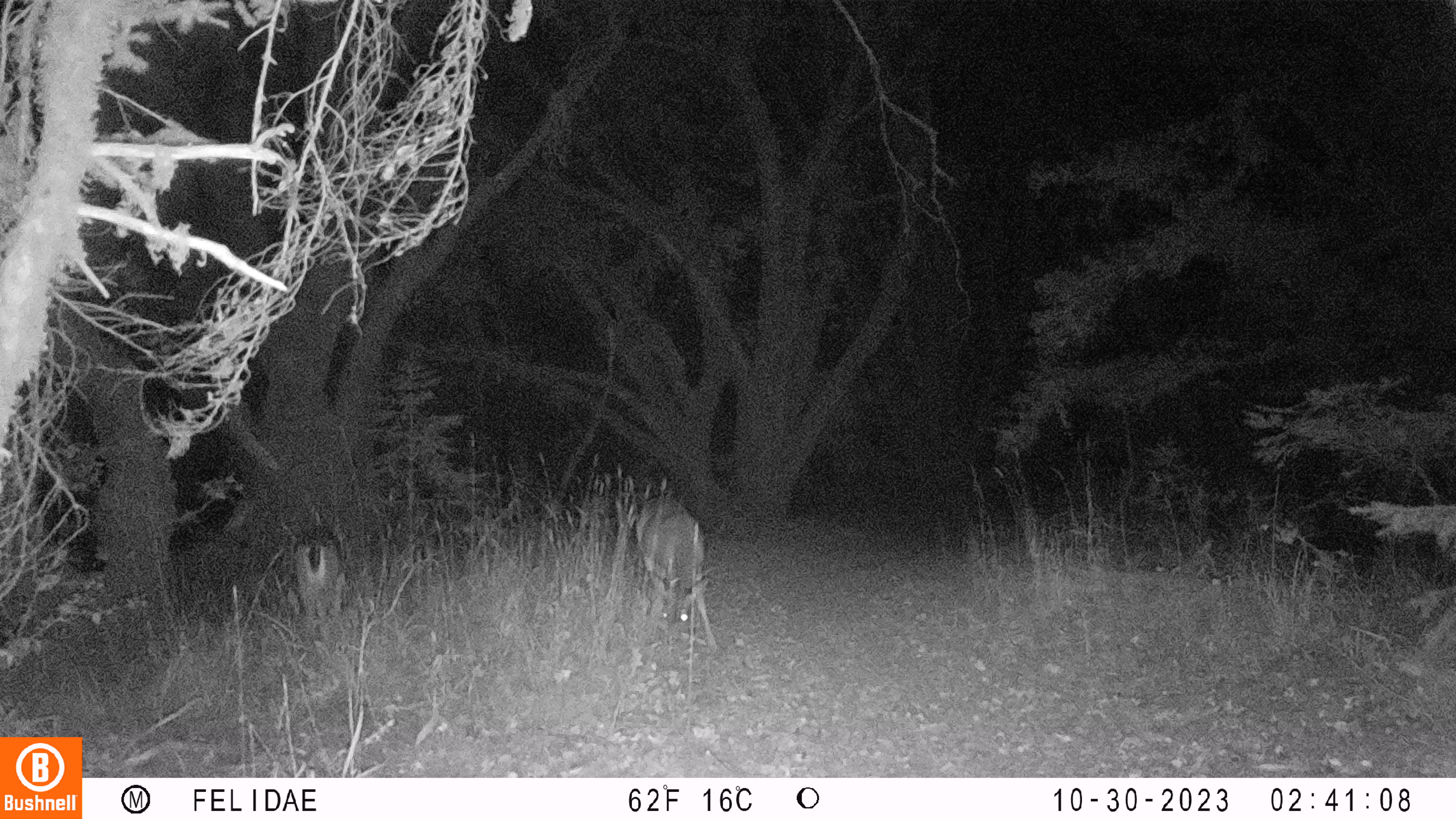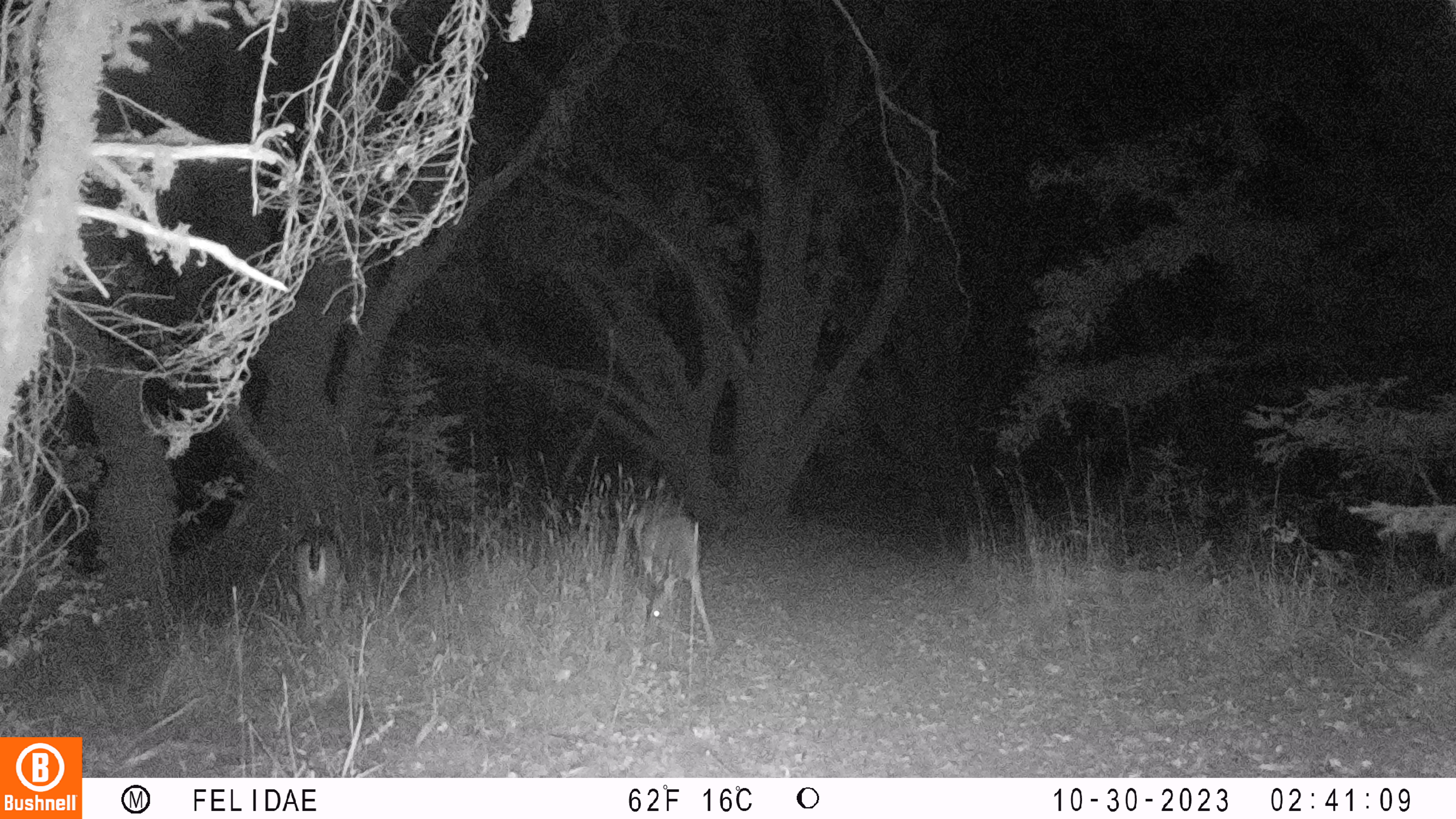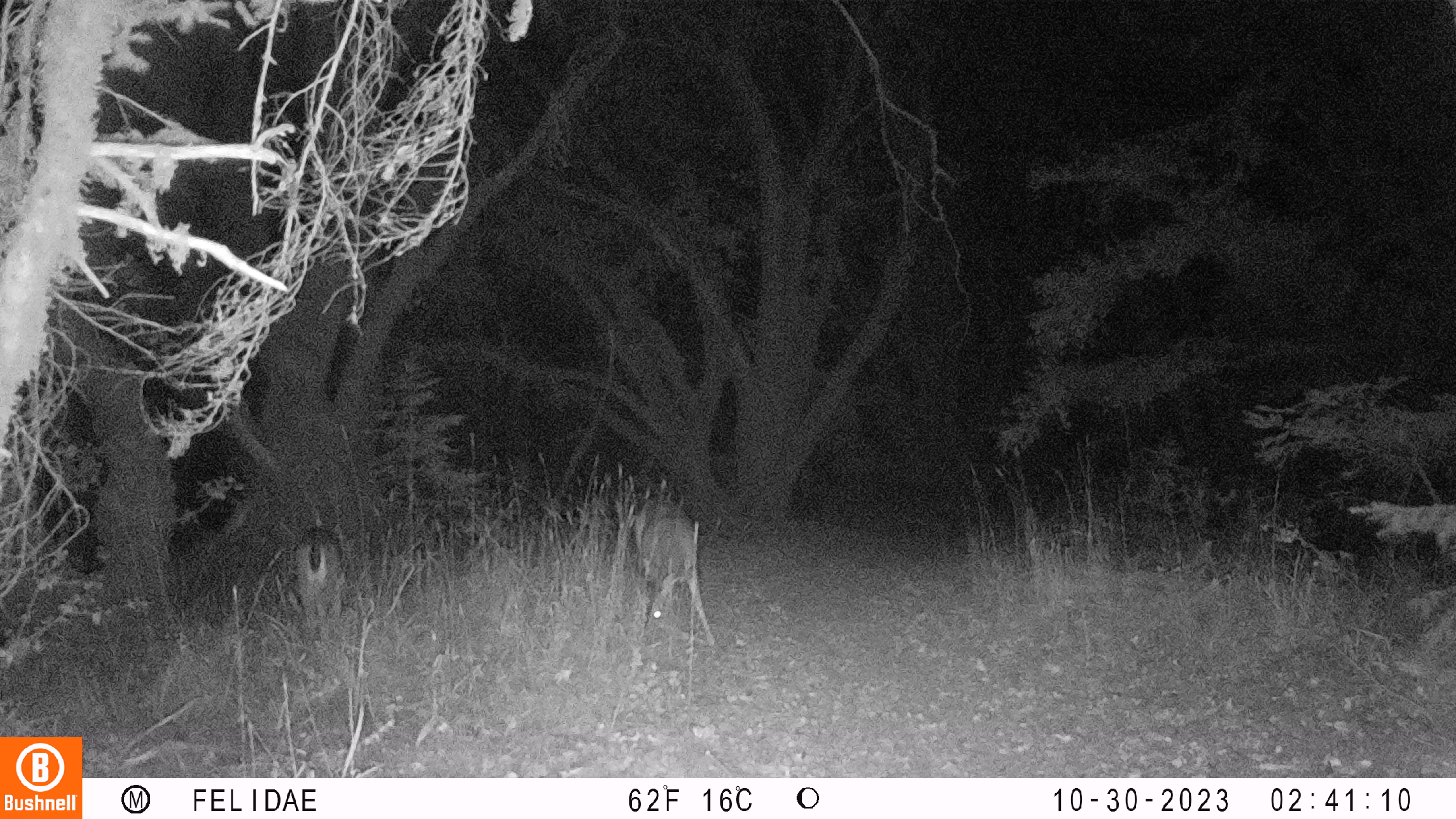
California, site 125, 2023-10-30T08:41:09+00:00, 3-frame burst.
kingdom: Animalia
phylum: Chordata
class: Mammalia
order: Artiodactyla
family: Cervidae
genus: Odocoileus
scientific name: Odocoileus hemionus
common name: mule deer